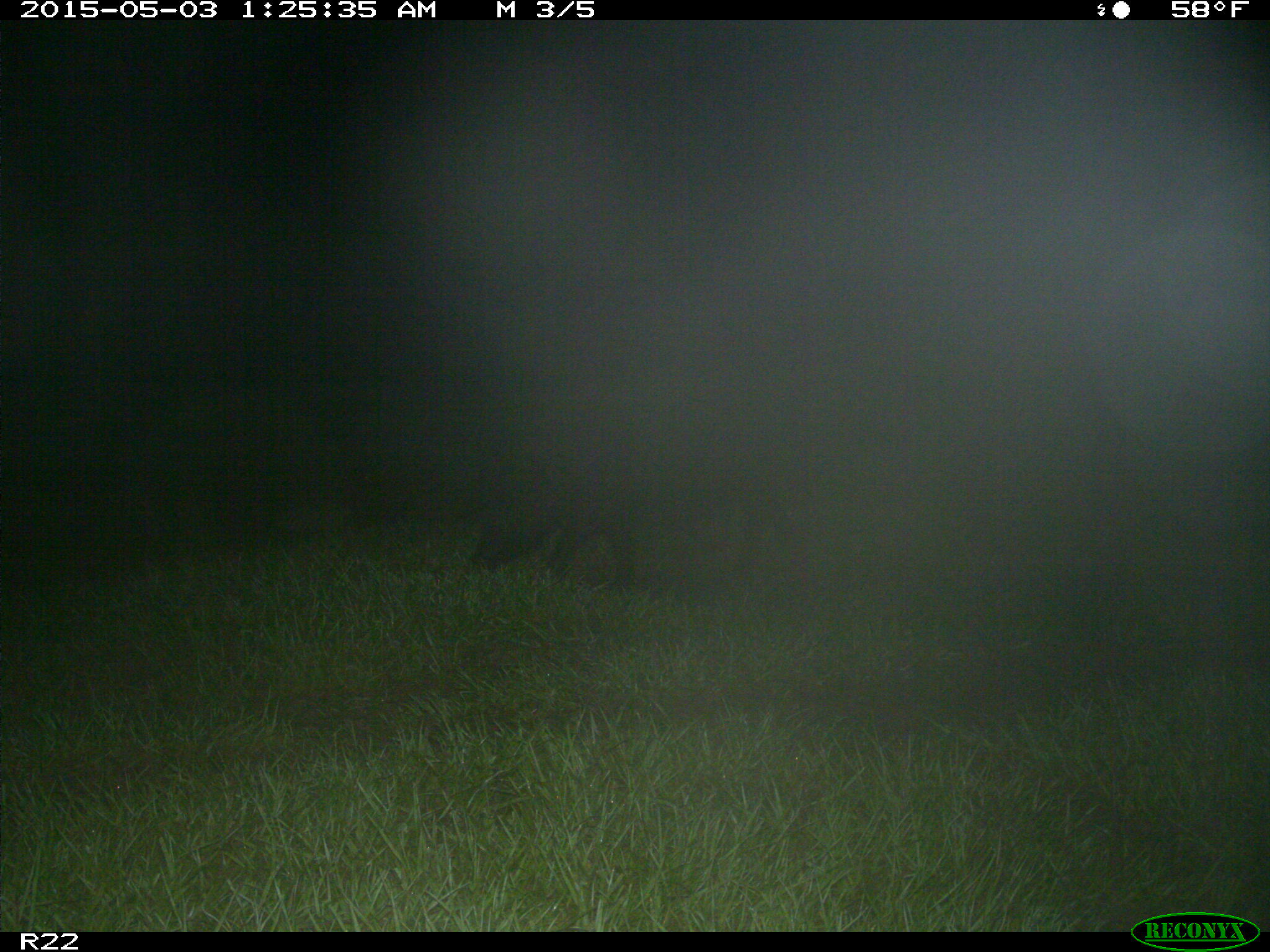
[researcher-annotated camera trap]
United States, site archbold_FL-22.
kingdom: Animalia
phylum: Chordata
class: Mammalia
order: Artiodactyla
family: Suidae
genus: Sus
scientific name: Sus scrofa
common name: wild boar